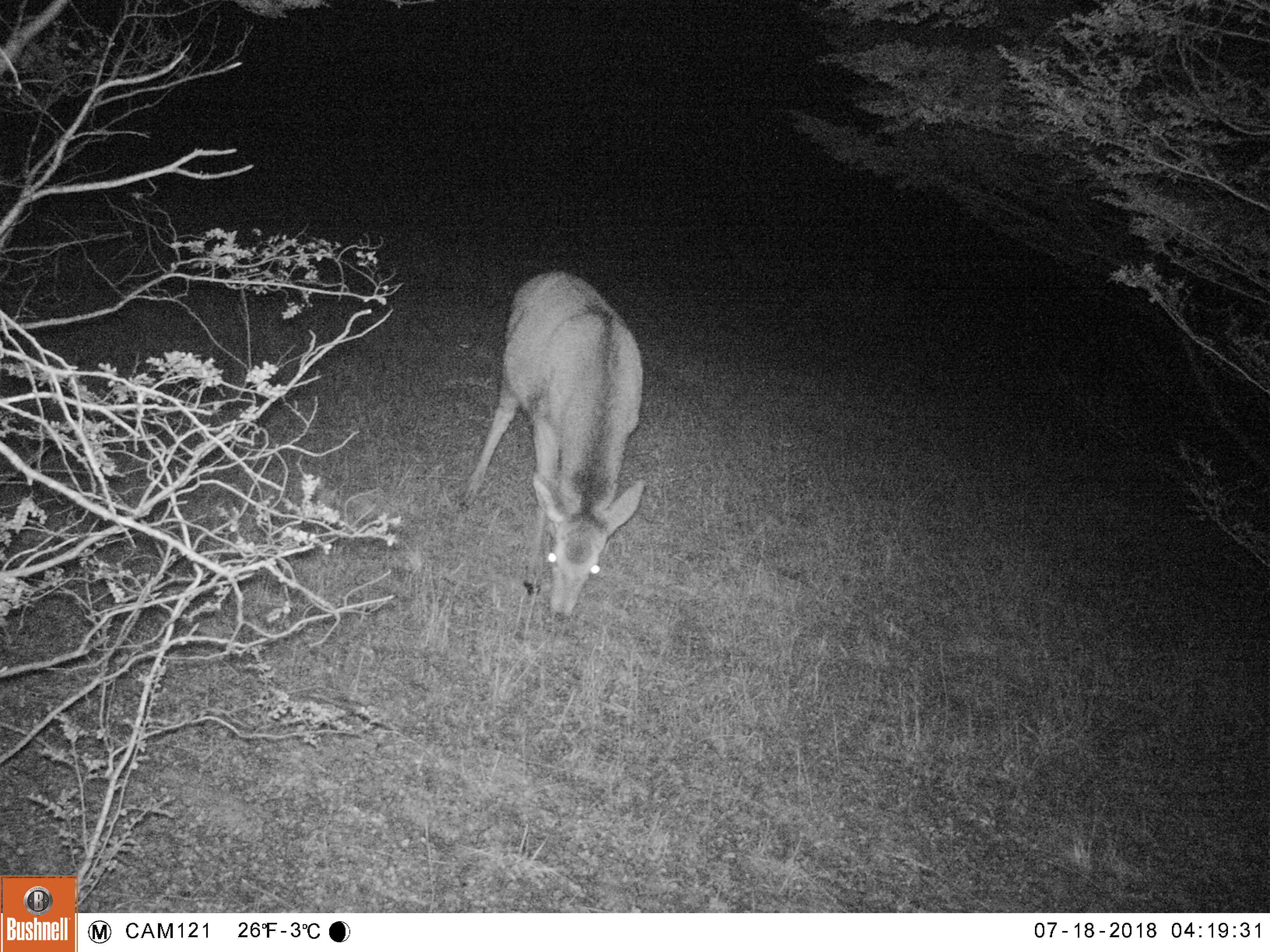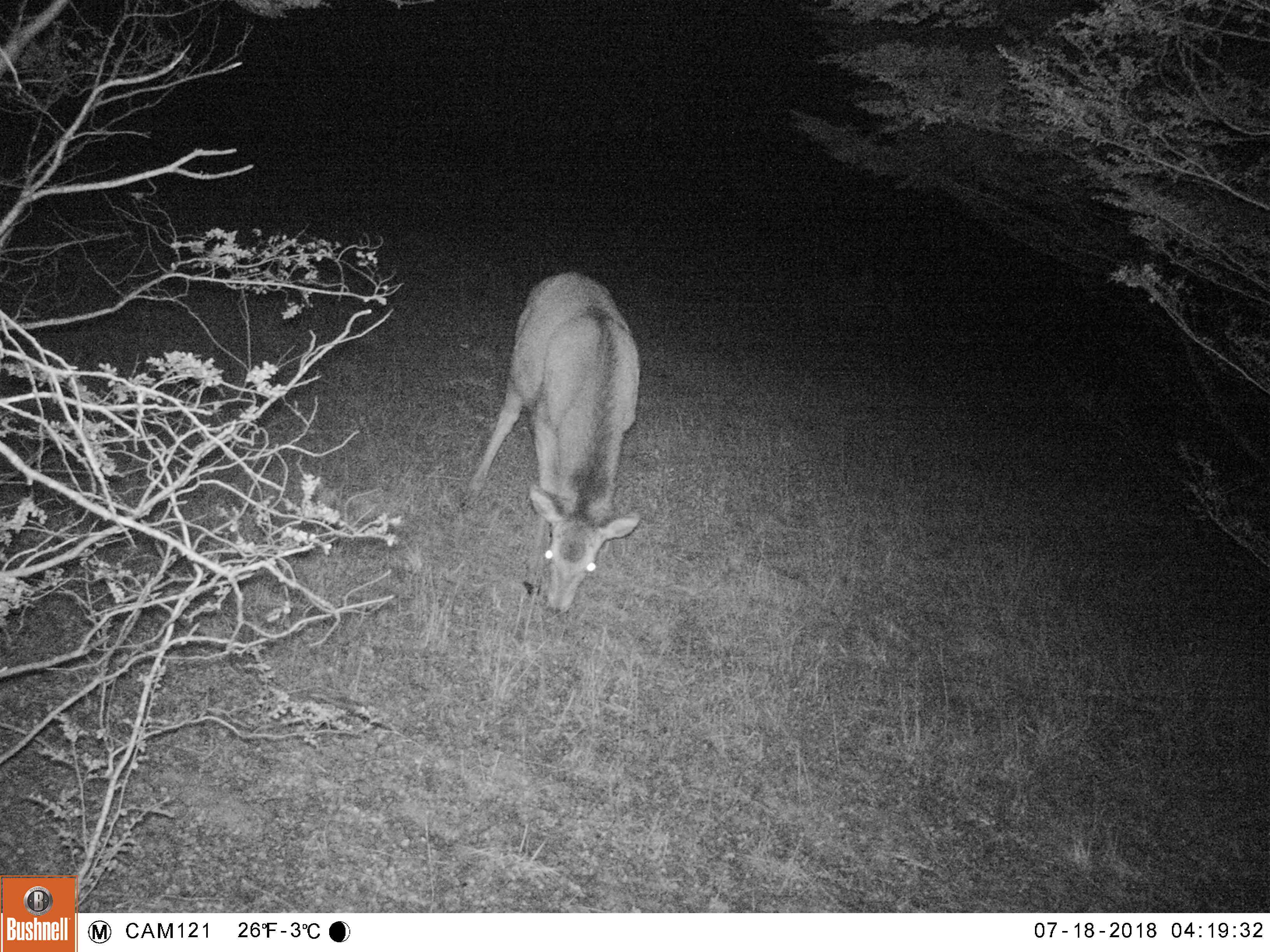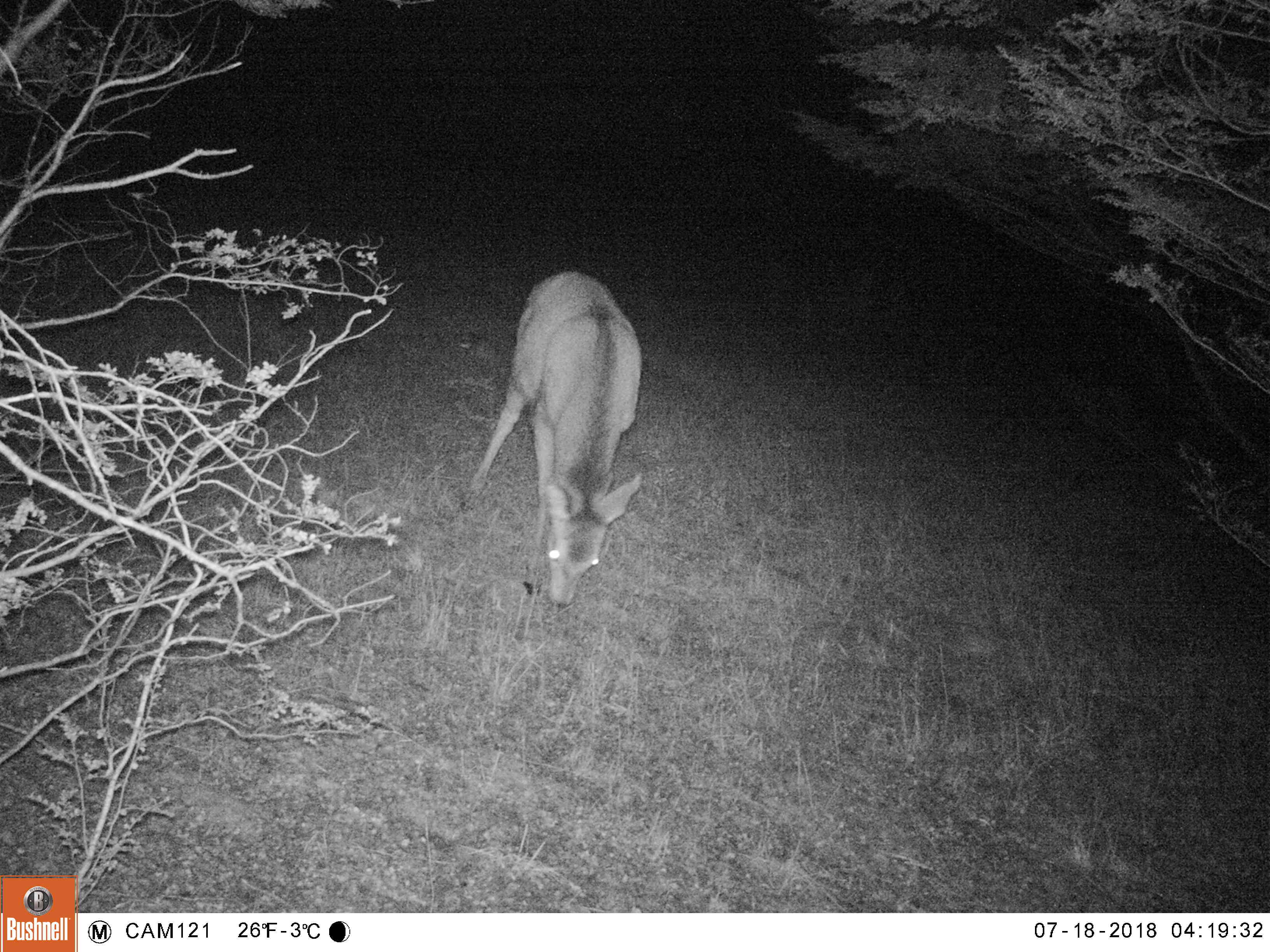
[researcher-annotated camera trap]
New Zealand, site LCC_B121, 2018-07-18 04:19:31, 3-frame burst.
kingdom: Animalia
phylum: Chordata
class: Mammalia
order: Artiodactyla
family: Cervidae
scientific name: Cervidae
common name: deer